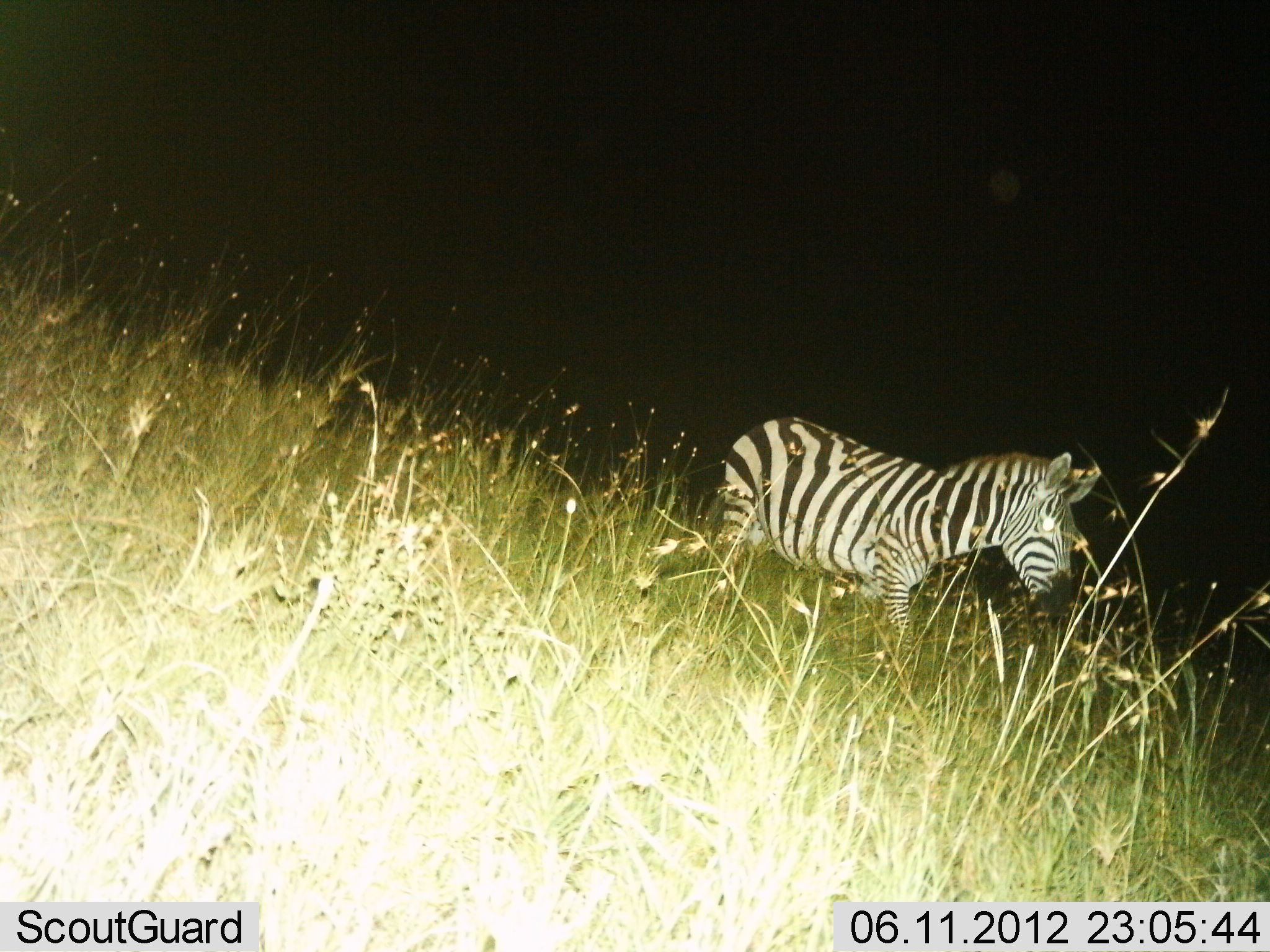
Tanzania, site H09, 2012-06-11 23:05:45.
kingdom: Animalia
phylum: Chordata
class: Mammalia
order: Perissodactyla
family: Equidae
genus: Equus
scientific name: Equus quagga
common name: plains zebra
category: zebra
Zebra (plains zebra) (Equus quagga), count 1. Behavior (volunteer vote fractions): standing 20%, resting 0%, moving 80%, interacting 0%. Young present (vote fraction): 0%. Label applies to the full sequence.